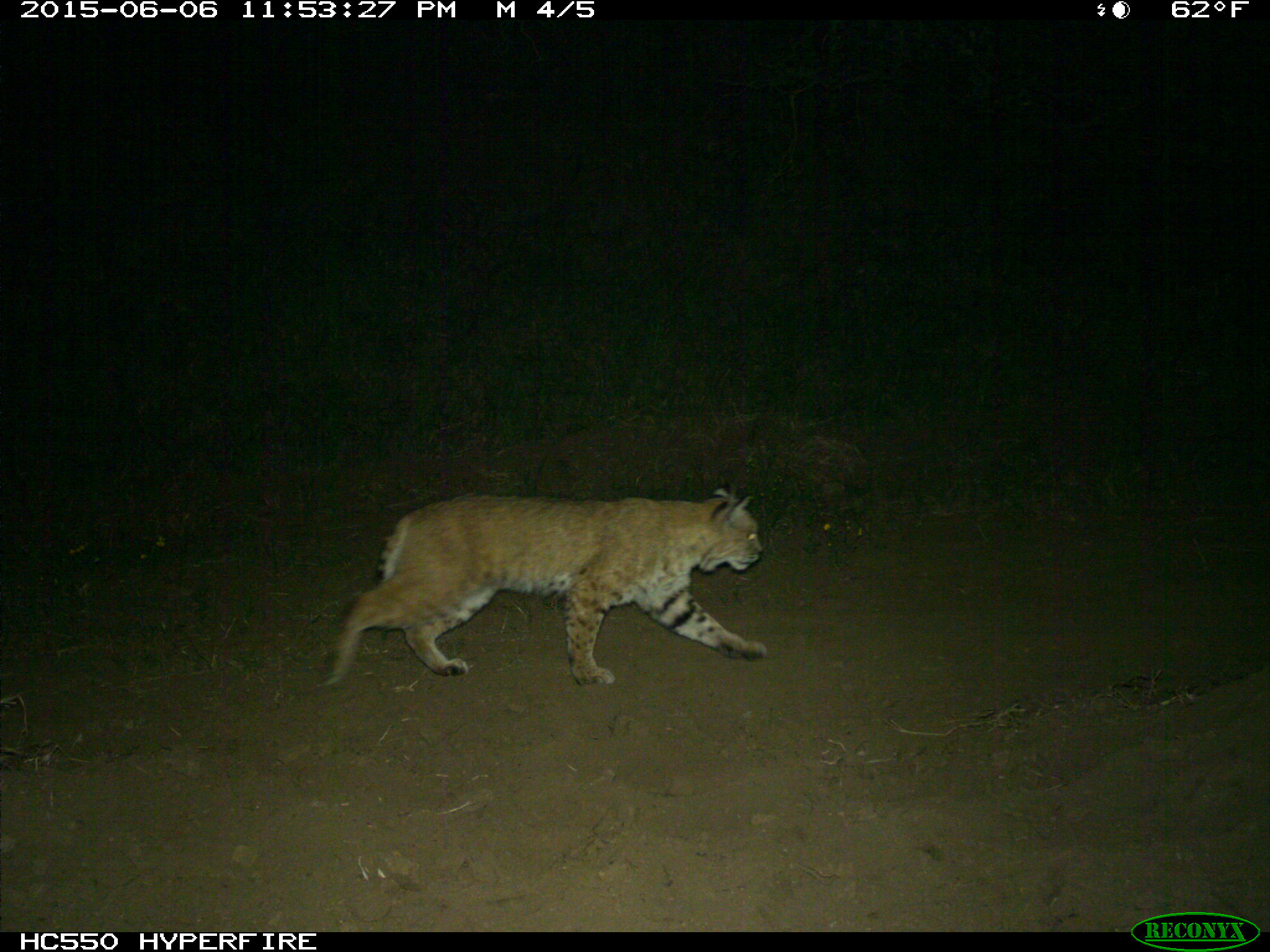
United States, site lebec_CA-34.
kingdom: Animalia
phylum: Chordata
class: Mammalia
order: Carnivora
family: Felidae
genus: Lynx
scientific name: Lynx rufus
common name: bobcat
Lynx rufus (bobcat).